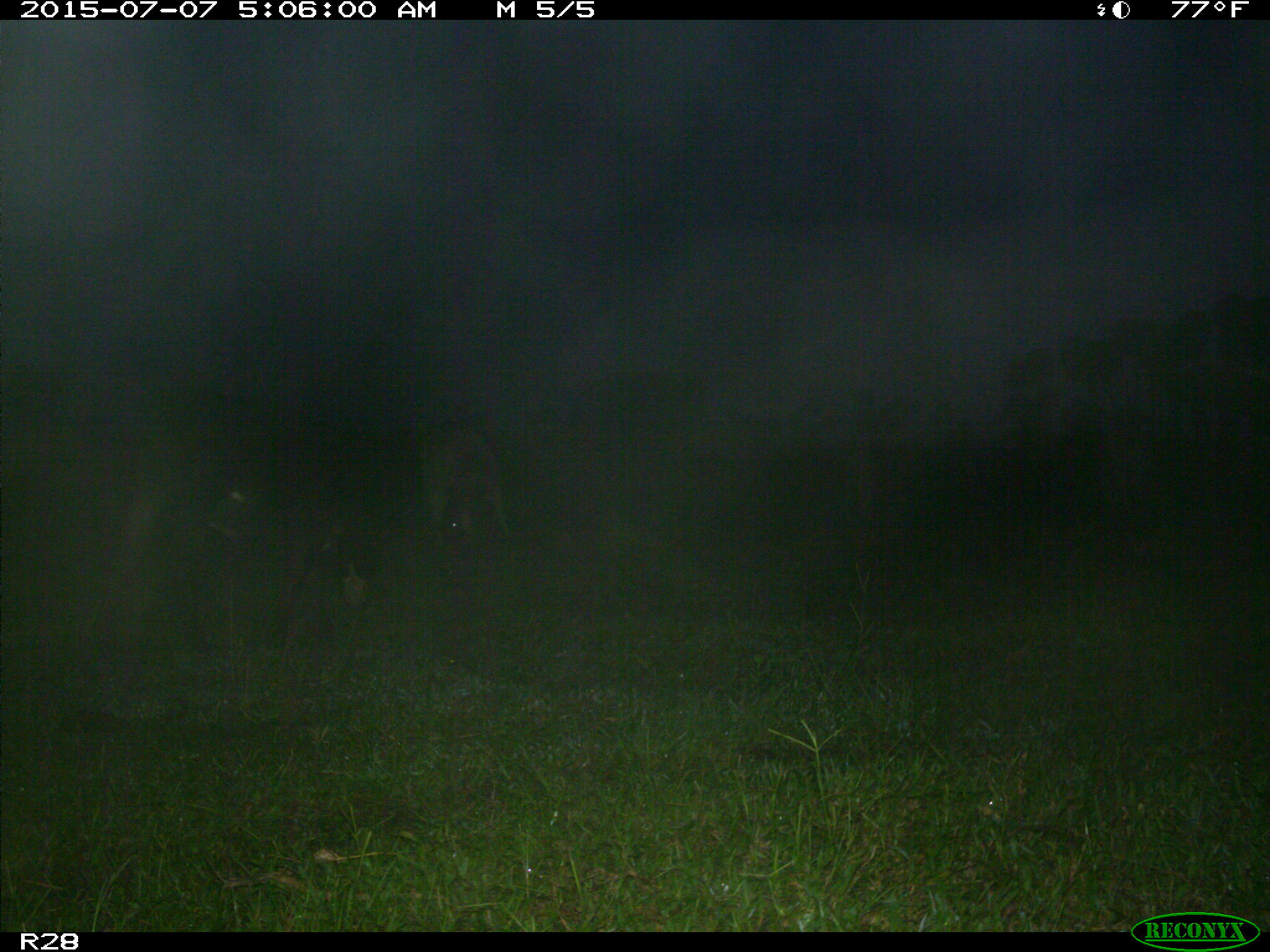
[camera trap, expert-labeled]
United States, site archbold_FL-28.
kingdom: Animalia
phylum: Chordata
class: Mammalia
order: Artiodactyla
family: Bovidae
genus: Bos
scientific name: Bos taurus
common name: domestic cow